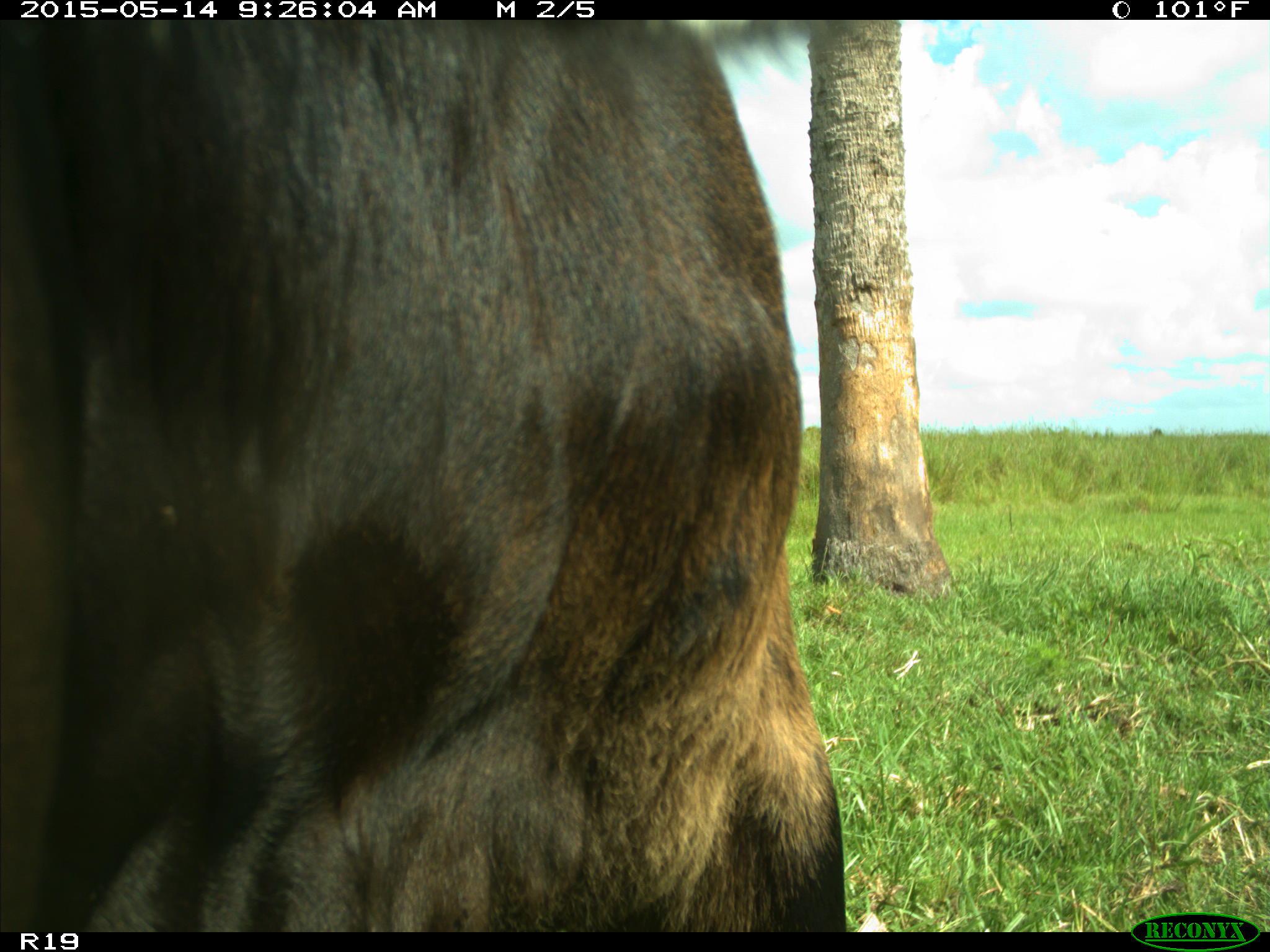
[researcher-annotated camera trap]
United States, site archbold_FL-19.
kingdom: Animalia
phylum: Chordata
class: Mammalia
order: Artiodactyla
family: Bovidae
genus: Bos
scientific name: Bos taurus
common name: domestic cow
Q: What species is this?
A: Bos taurus (domestic cow).